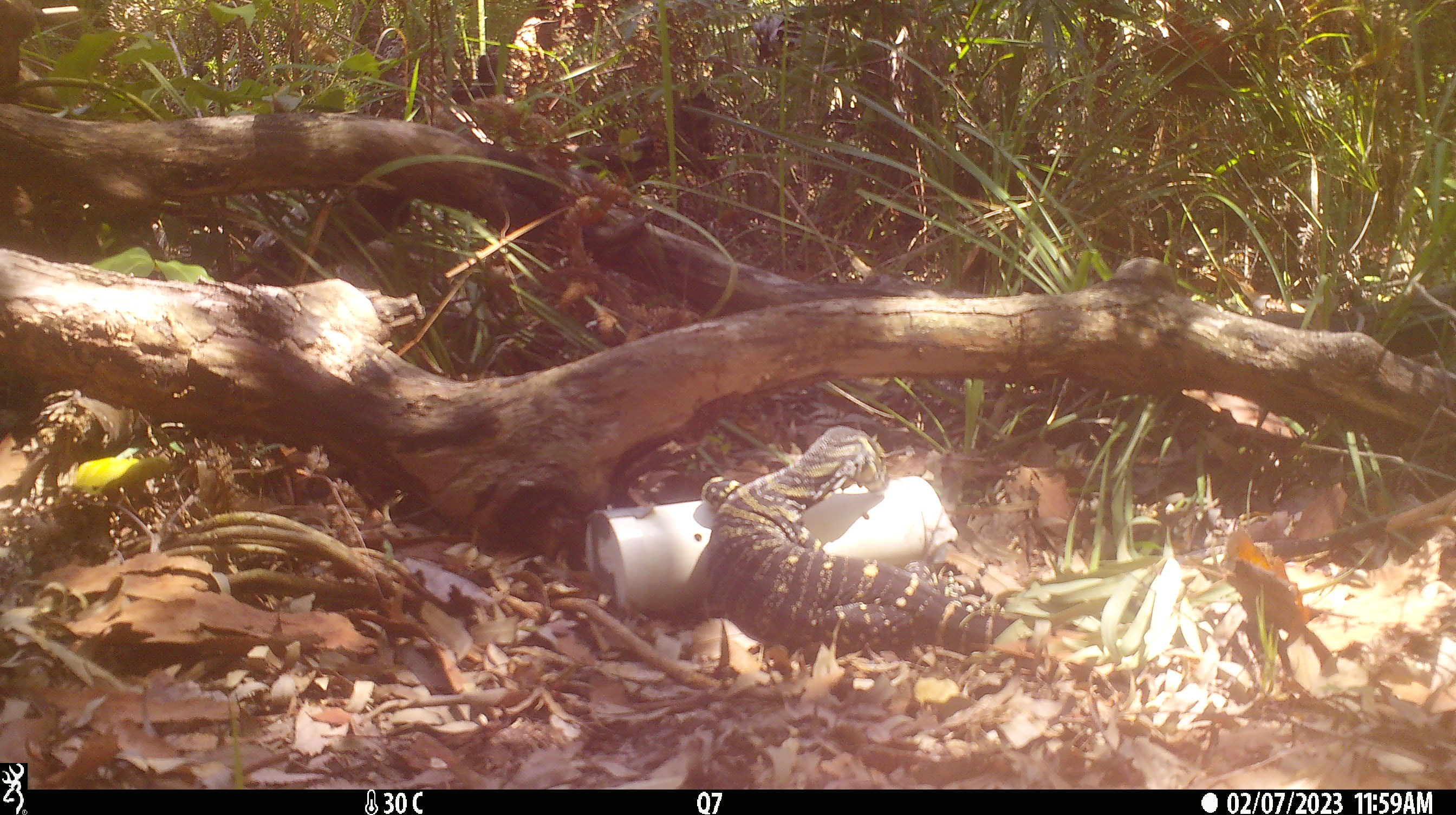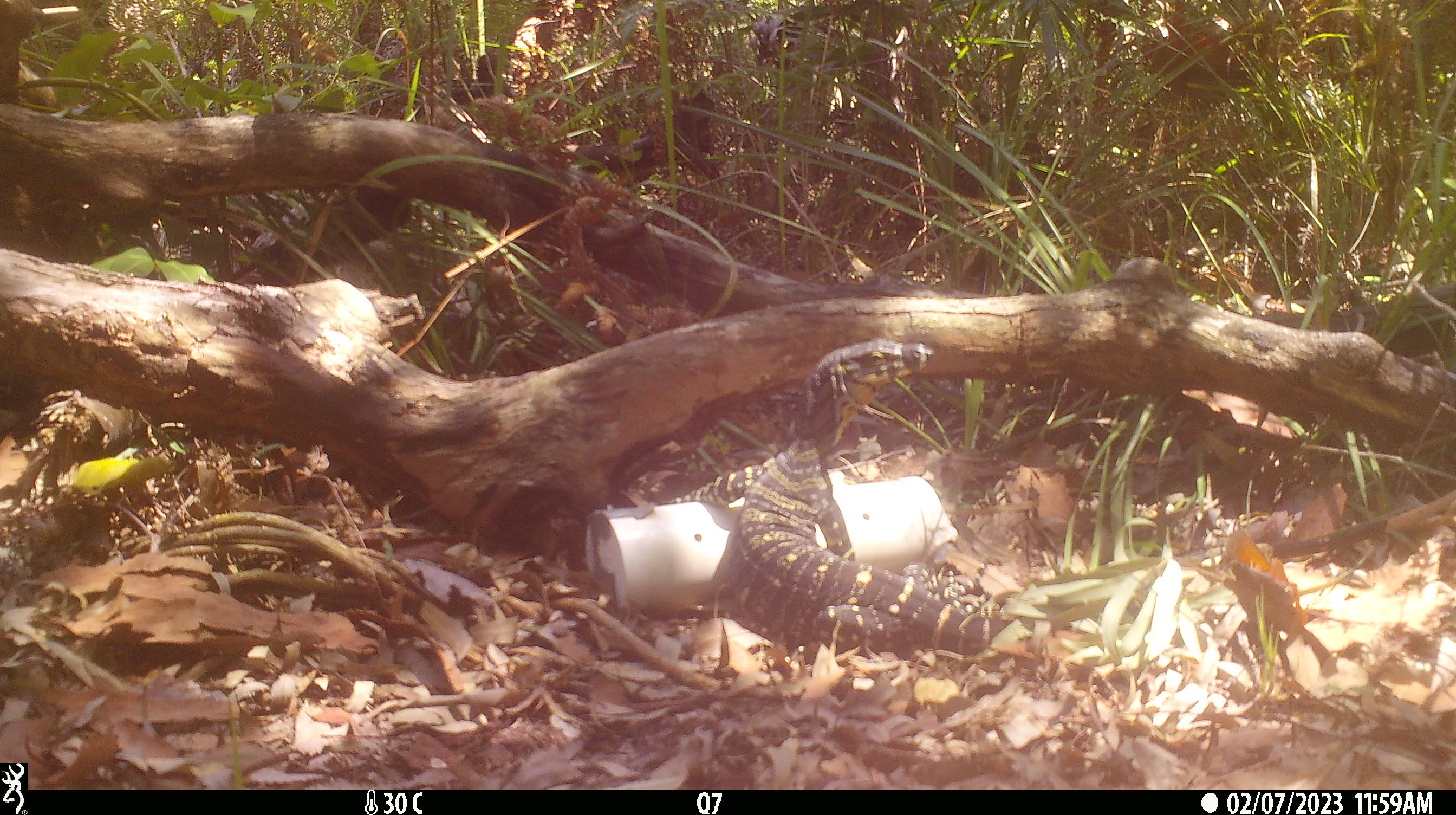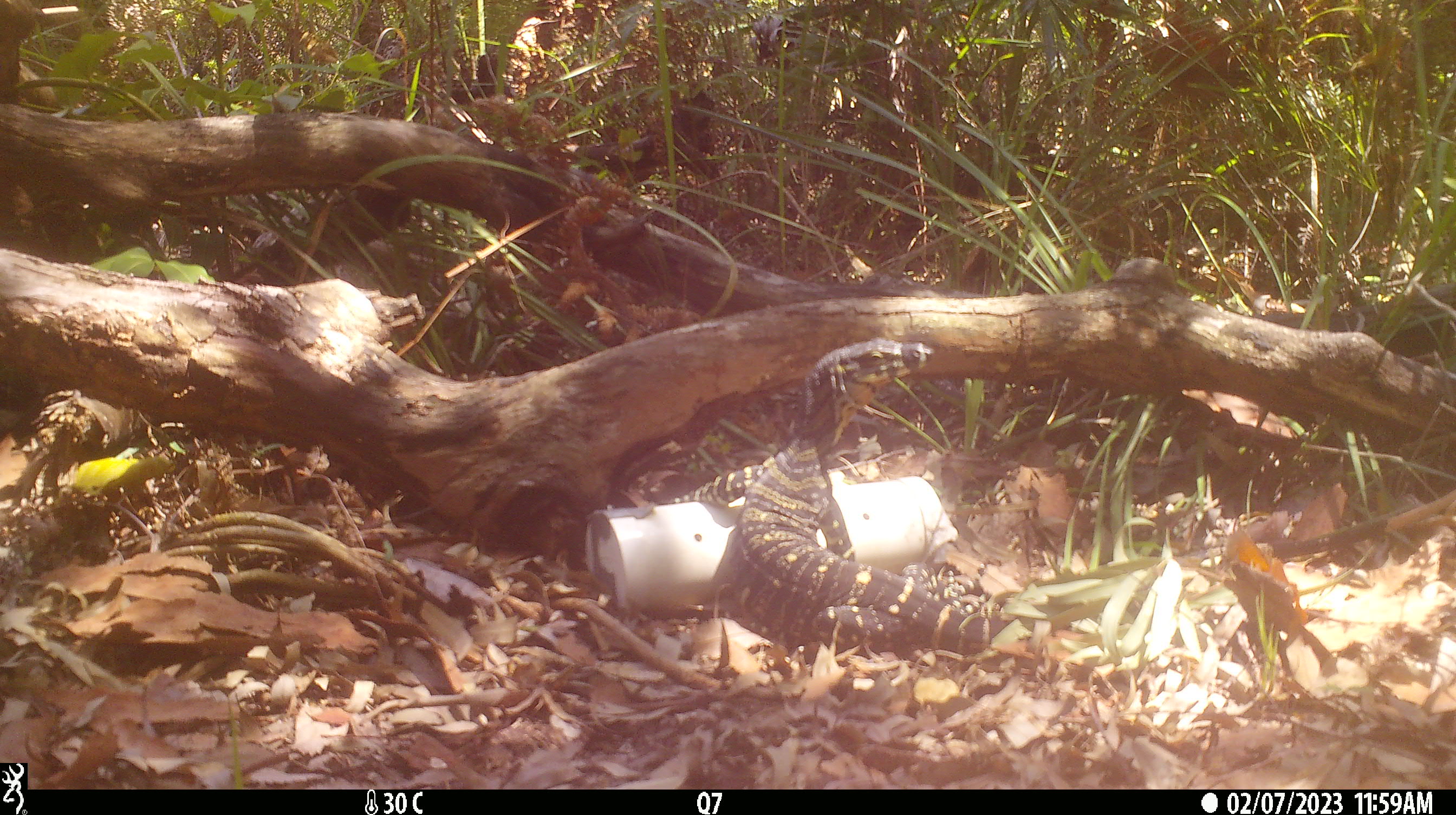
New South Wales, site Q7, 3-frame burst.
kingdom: Animalia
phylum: Chordata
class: Reptilia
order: Squamata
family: Varanidae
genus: Varanus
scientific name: Varanus varius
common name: lace monitor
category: goanna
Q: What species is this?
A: Goanna (lace monitor) (Varanus varius).